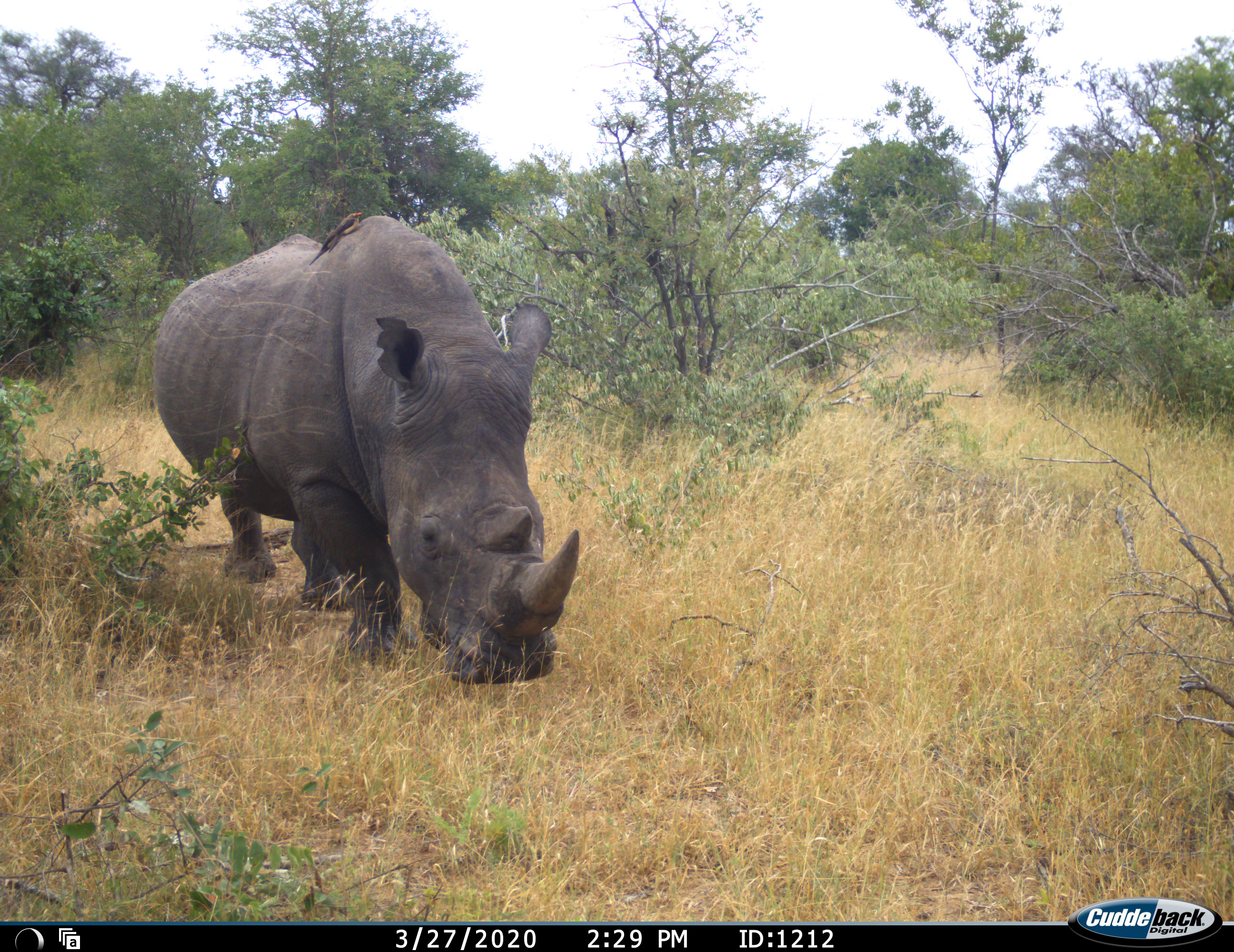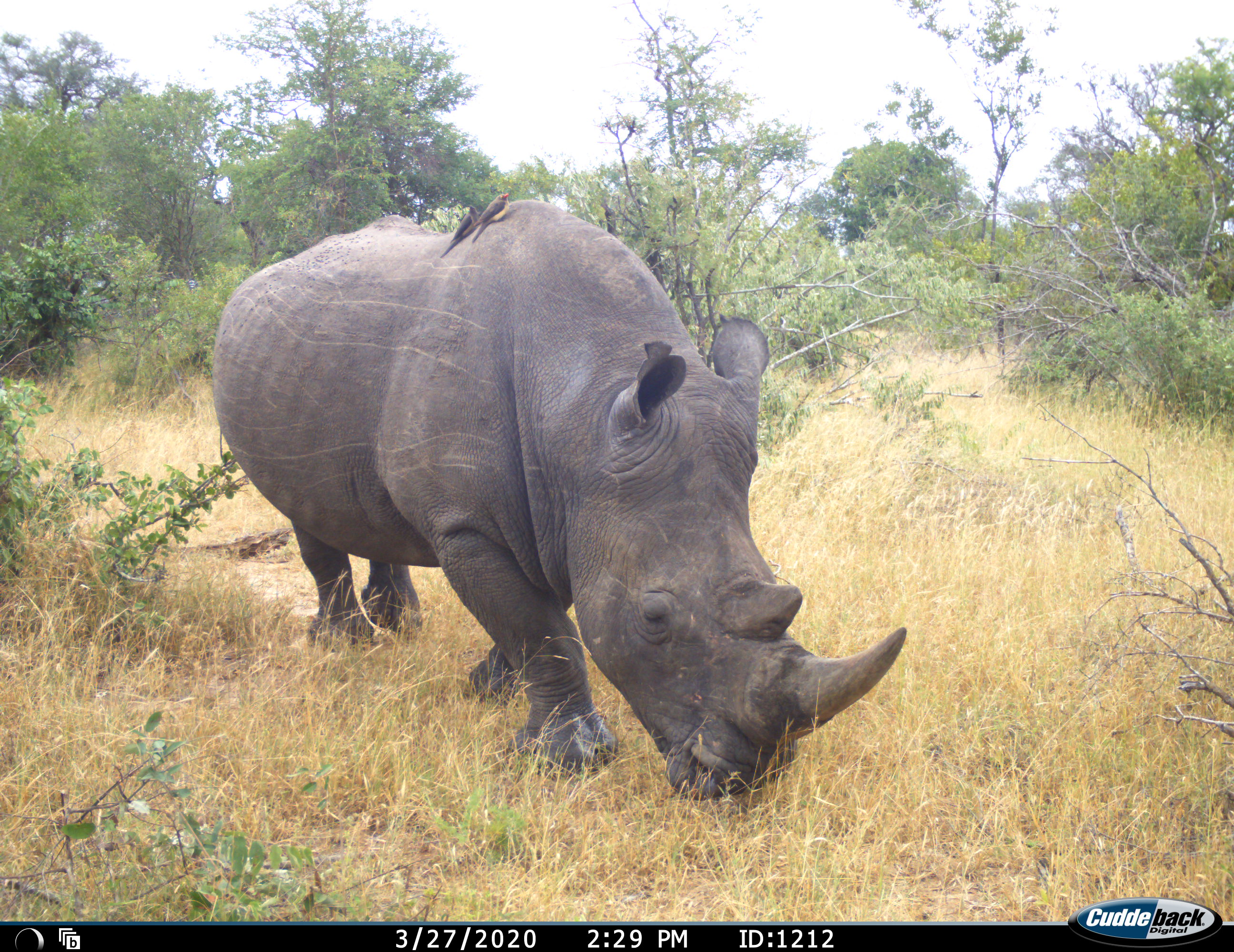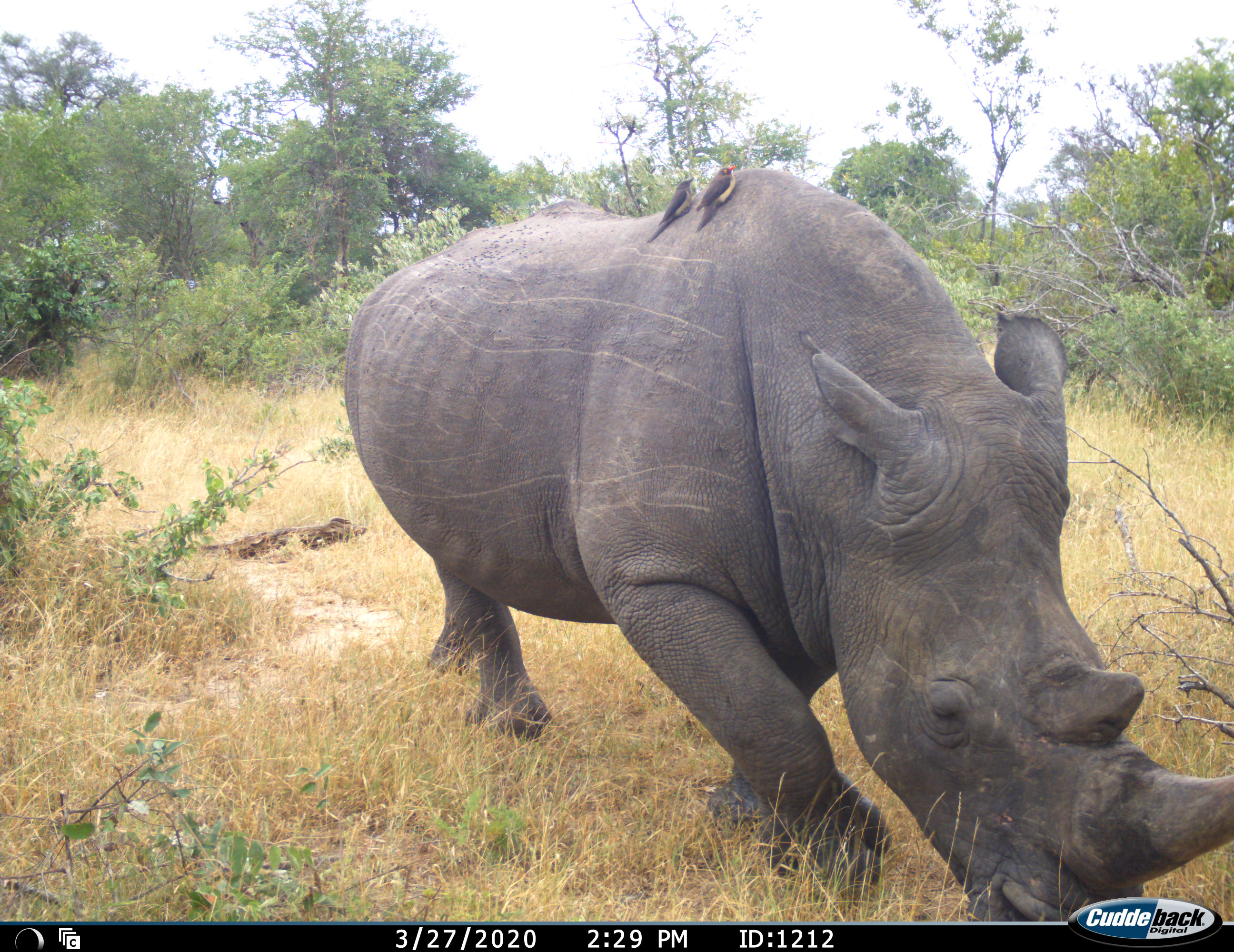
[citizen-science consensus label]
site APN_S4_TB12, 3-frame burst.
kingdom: Animalia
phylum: Chordata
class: Aves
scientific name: Aves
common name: bird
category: birdother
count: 2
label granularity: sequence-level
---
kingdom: Animalia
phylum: Chordata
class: Mammalia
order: Perissodactyla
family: Rhinocerotidae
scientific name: Rhinocerotidae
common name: unknown rhinoceros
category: rhinocerosunknown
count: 1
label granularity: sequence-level